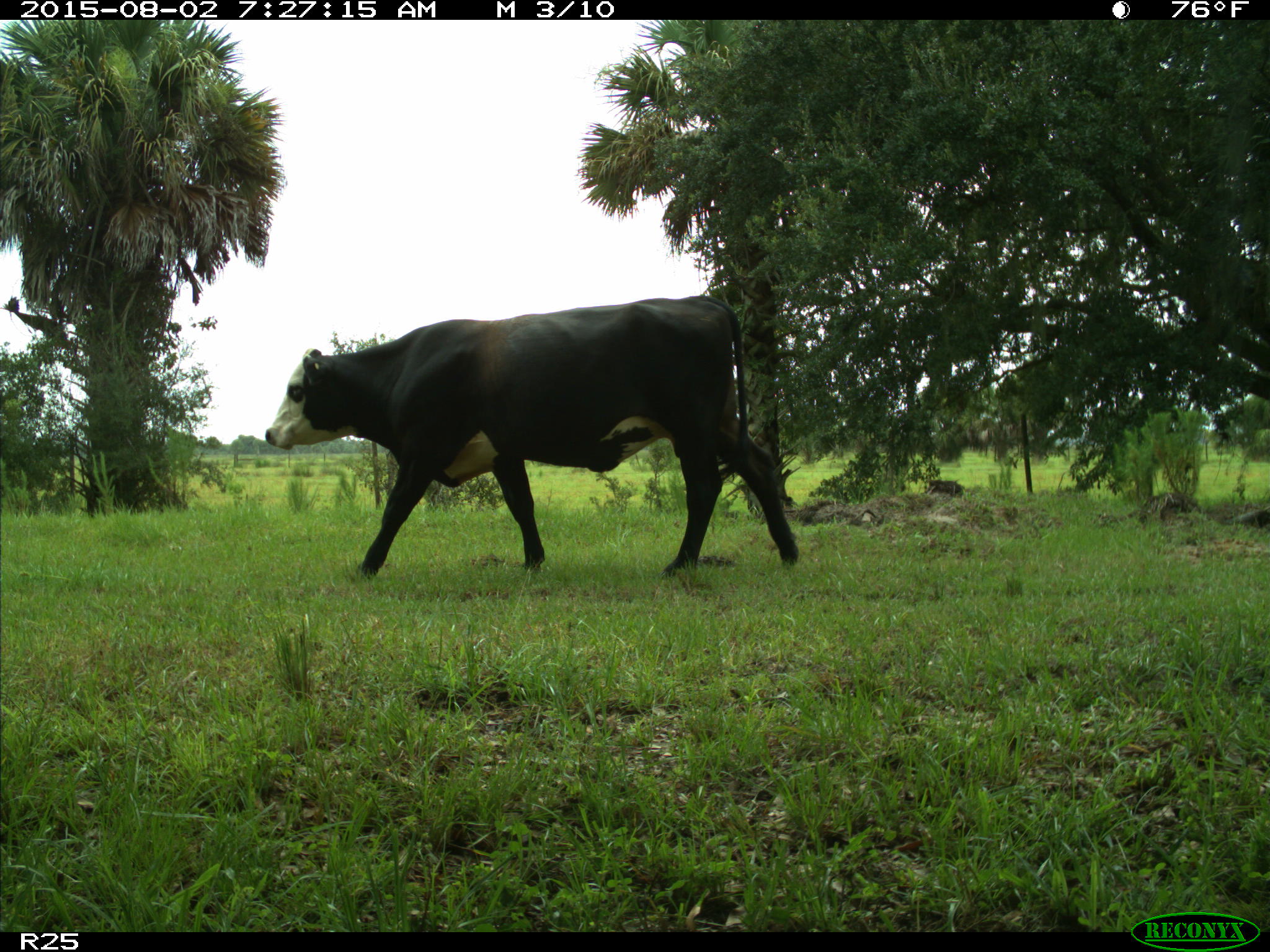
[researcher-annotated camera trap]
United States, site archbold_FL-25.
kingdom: Animalia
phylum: Chordata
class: Mammalia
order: Artiodactyla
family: Bovidae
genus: Bos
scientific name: Bos taurus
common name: domestic cow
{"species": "Bos taurus (domestic cow)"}